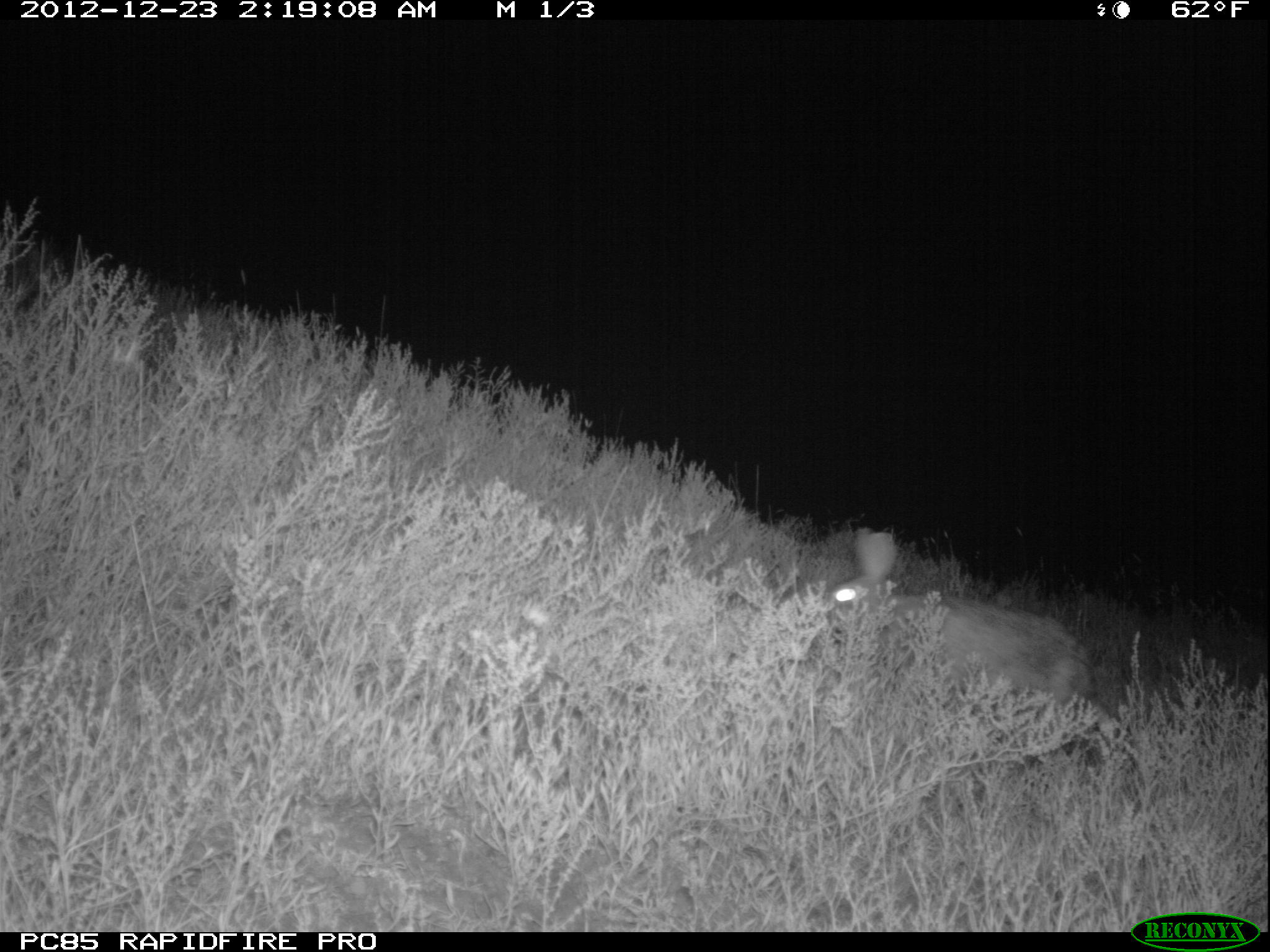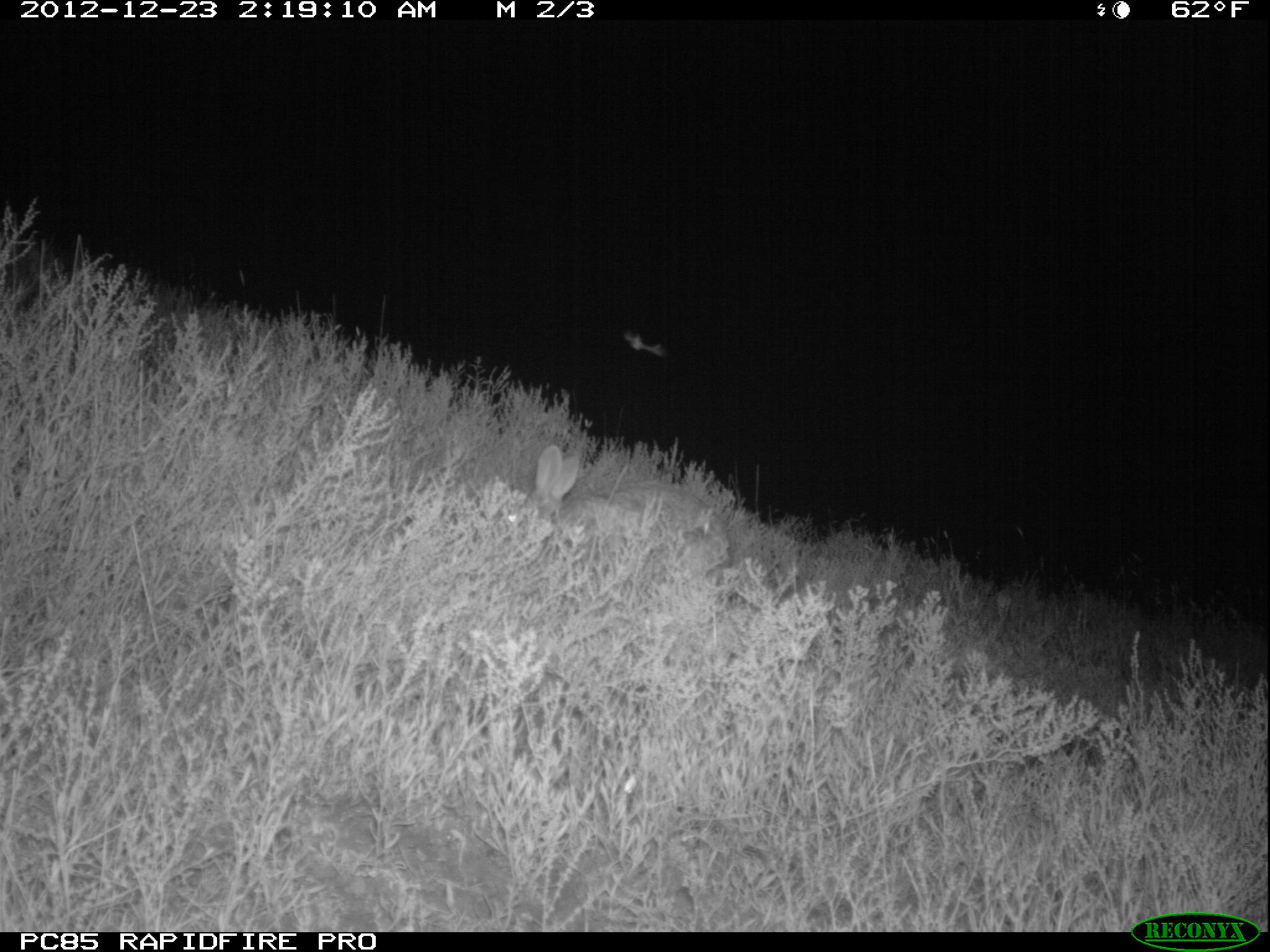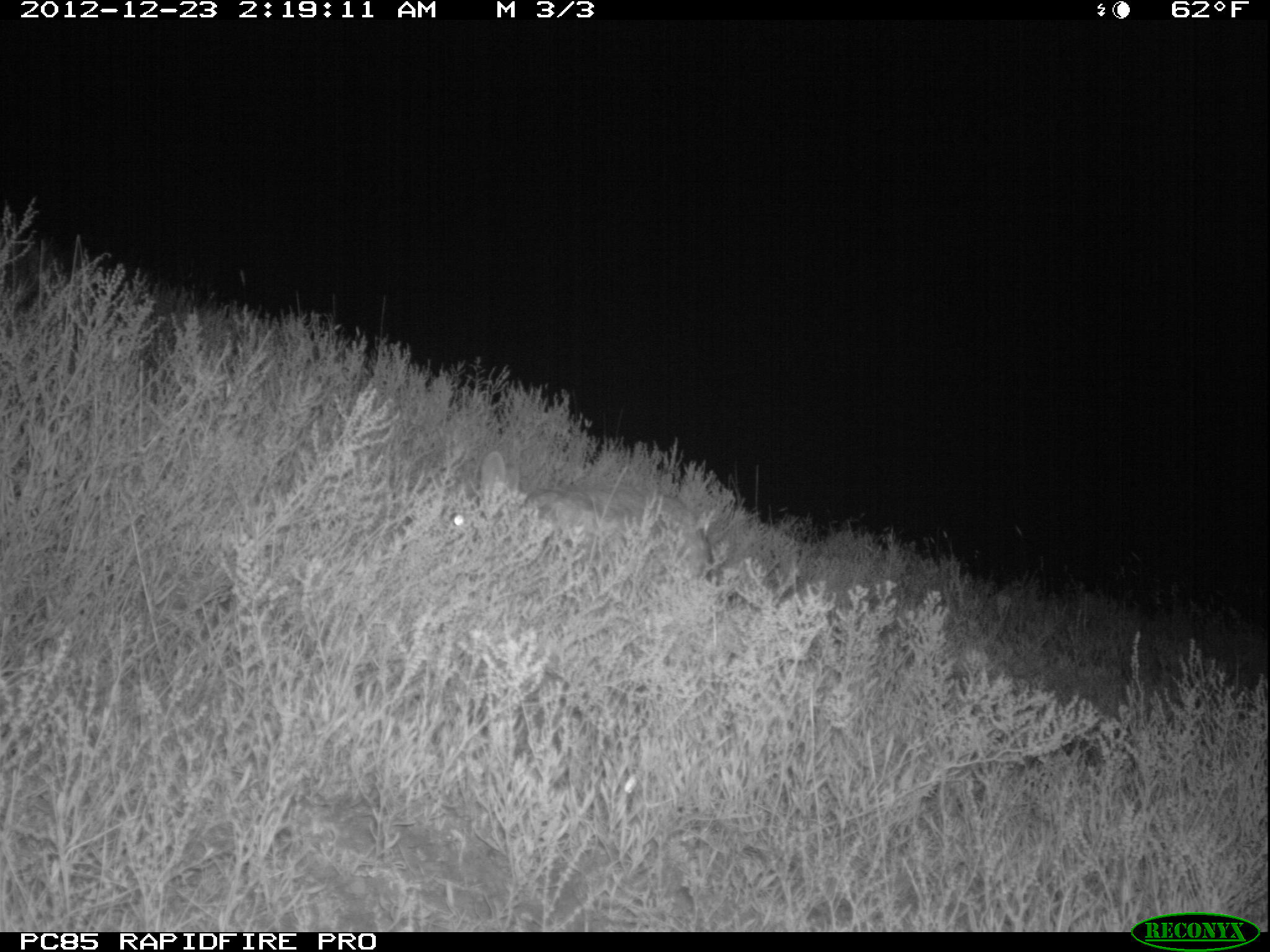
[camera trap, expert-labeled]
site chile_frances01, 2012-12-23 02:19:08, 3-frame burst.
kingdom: Animalia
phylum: Chordata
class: Mammalia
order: Lagomorpha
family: Leporidae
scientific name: Leporidae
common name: rabbits and hares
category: rabbit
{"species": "rabbit (rabbits and hares) (Leporidae)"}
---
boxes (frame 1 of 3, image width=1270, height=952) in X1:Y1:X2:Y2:
rabbit: 820:530:1099:731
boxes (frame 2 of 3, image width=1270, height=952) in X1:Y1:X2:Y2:
rabbit: 500:439:738:593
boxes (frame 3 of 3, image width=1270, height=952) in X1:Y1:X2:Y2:
rabbit: 441:445:724:589